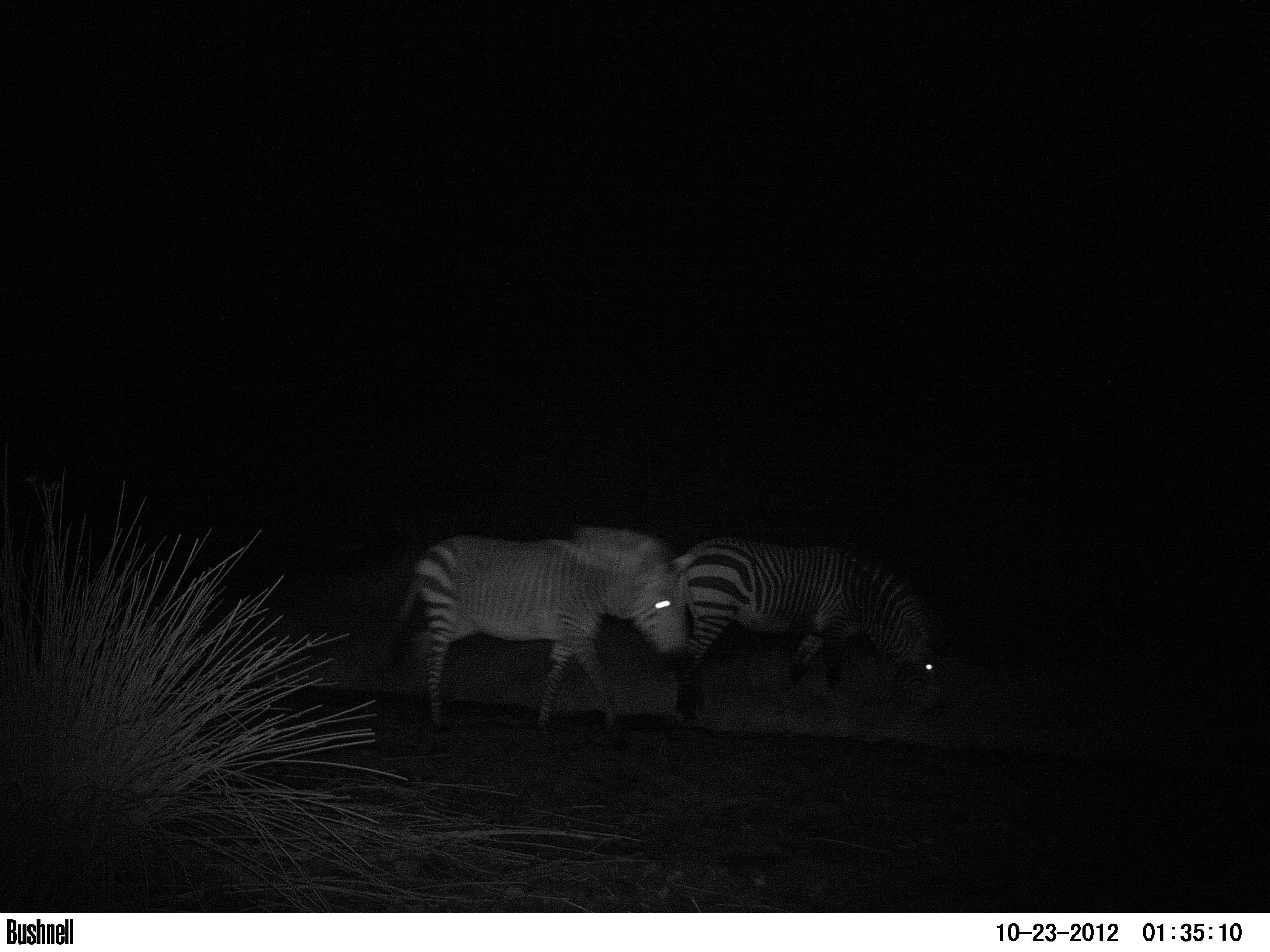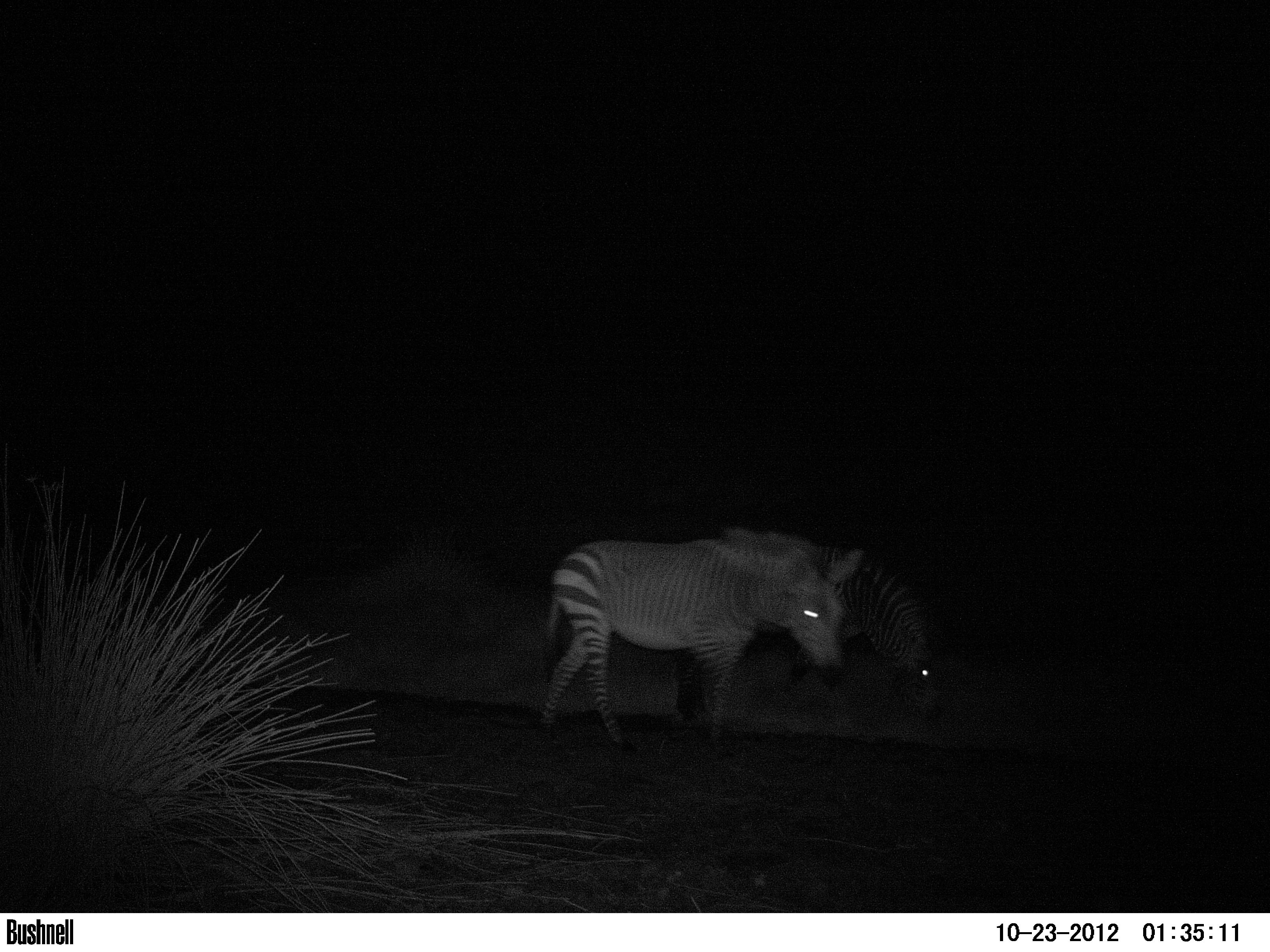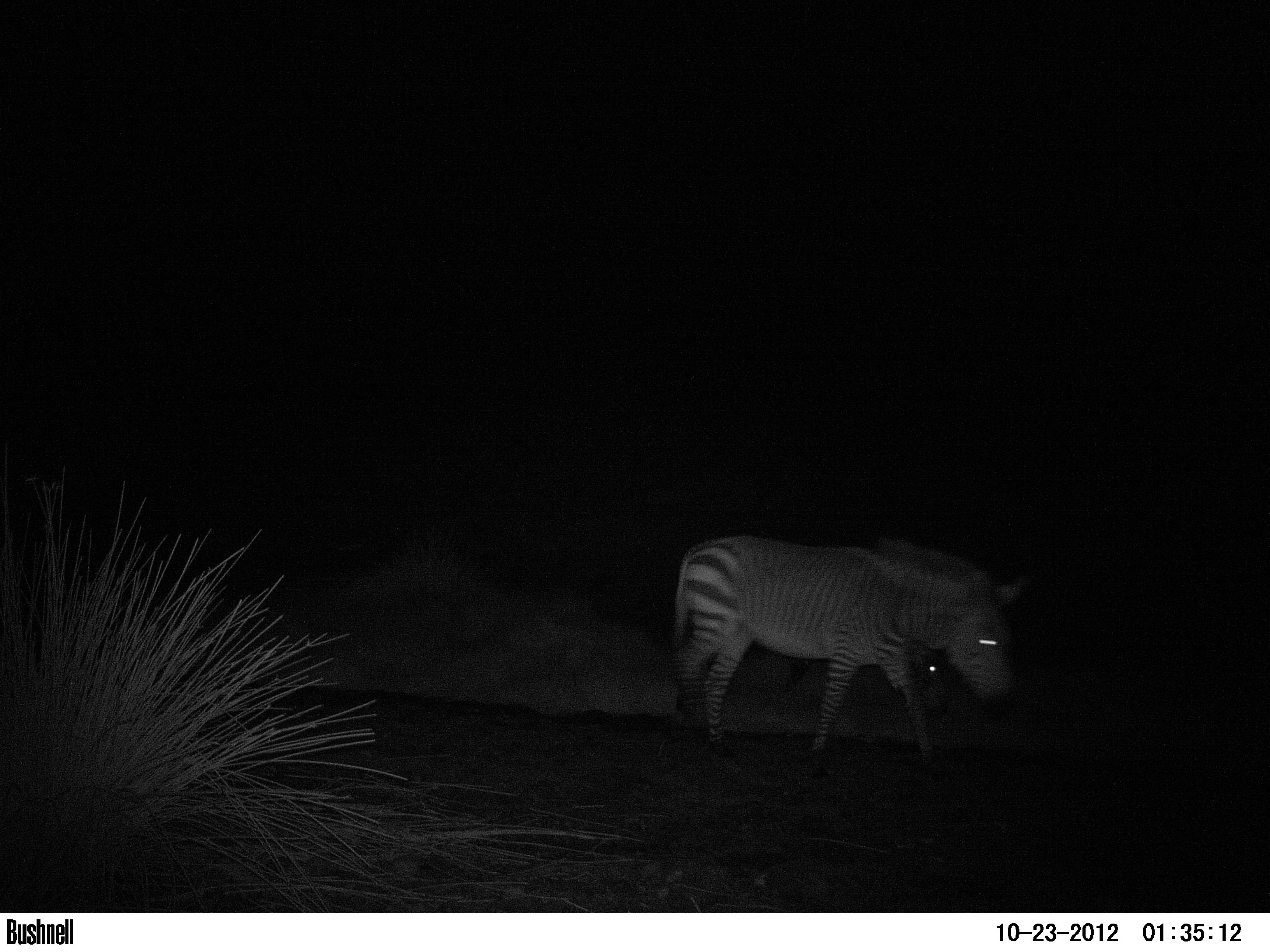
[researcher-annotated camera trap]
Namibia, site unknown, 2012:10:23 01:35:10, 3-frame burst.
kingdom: Animalia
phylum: Chordata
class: Mammalia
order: Perissodactyla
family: Equidae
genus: Equus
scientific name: Equus zebra hartmannae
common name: hartmann's mountain zebra